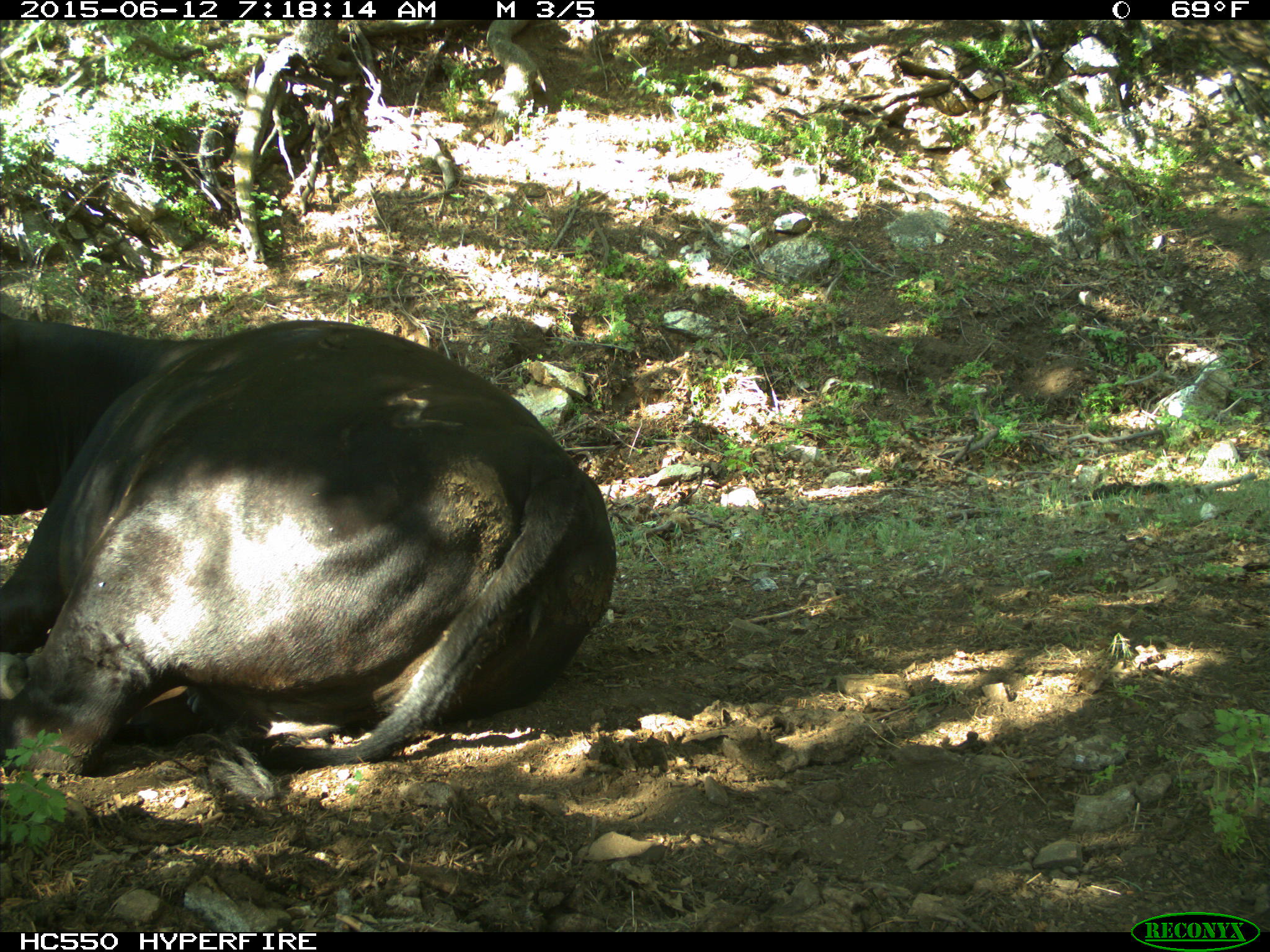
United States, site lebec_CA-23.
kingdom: Animalia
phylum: Chordata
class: Mammalia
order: Artiodactyla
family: Bovidae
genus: Bos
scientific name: Bos taurus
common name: domestic cow